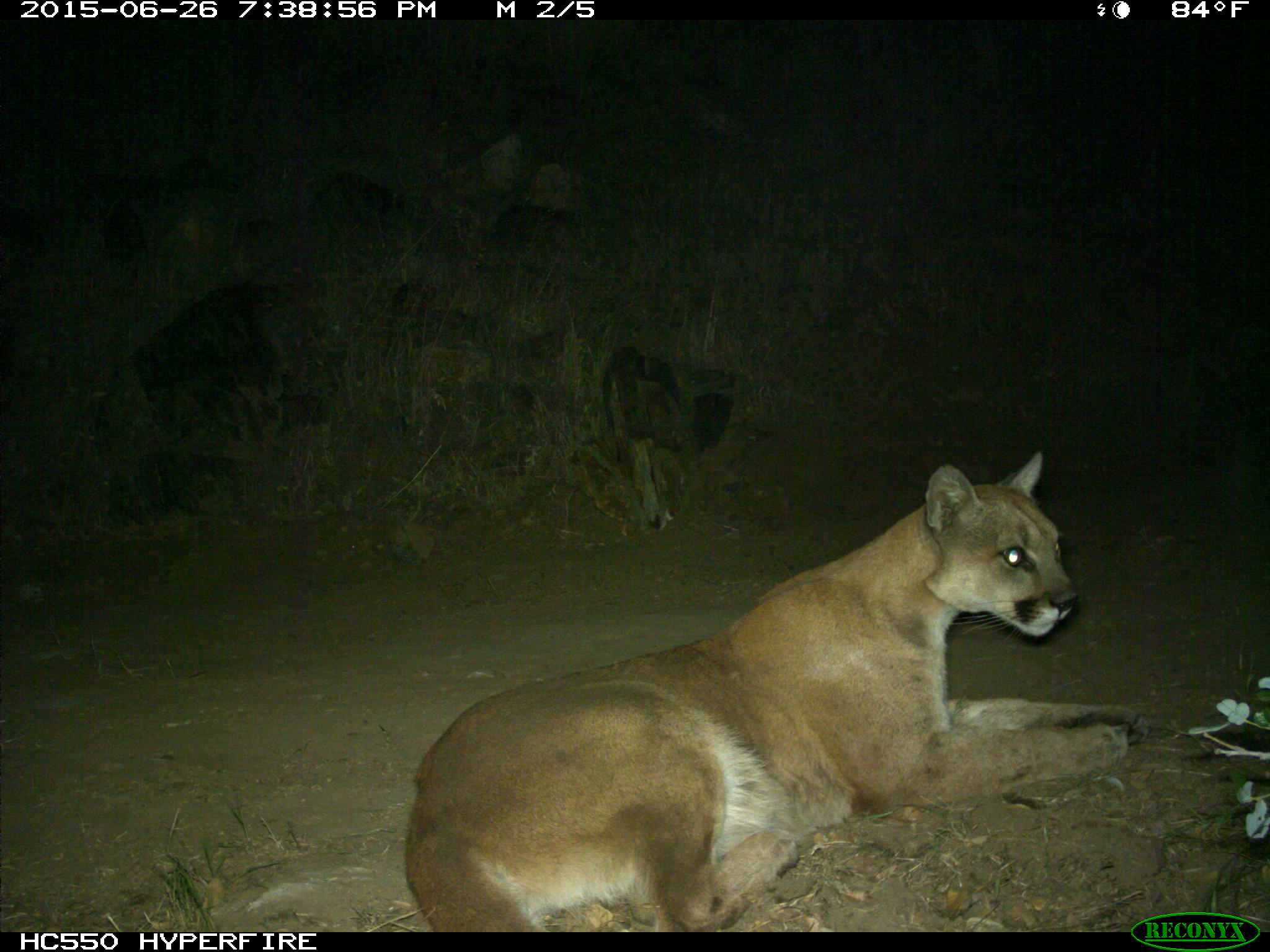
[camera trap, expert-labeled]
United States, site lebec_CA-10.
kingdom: Animalia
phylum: Chordata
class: Mammalia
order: Carnivora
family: Felidae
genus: Puma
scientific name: Puma concolor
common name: mountain lion